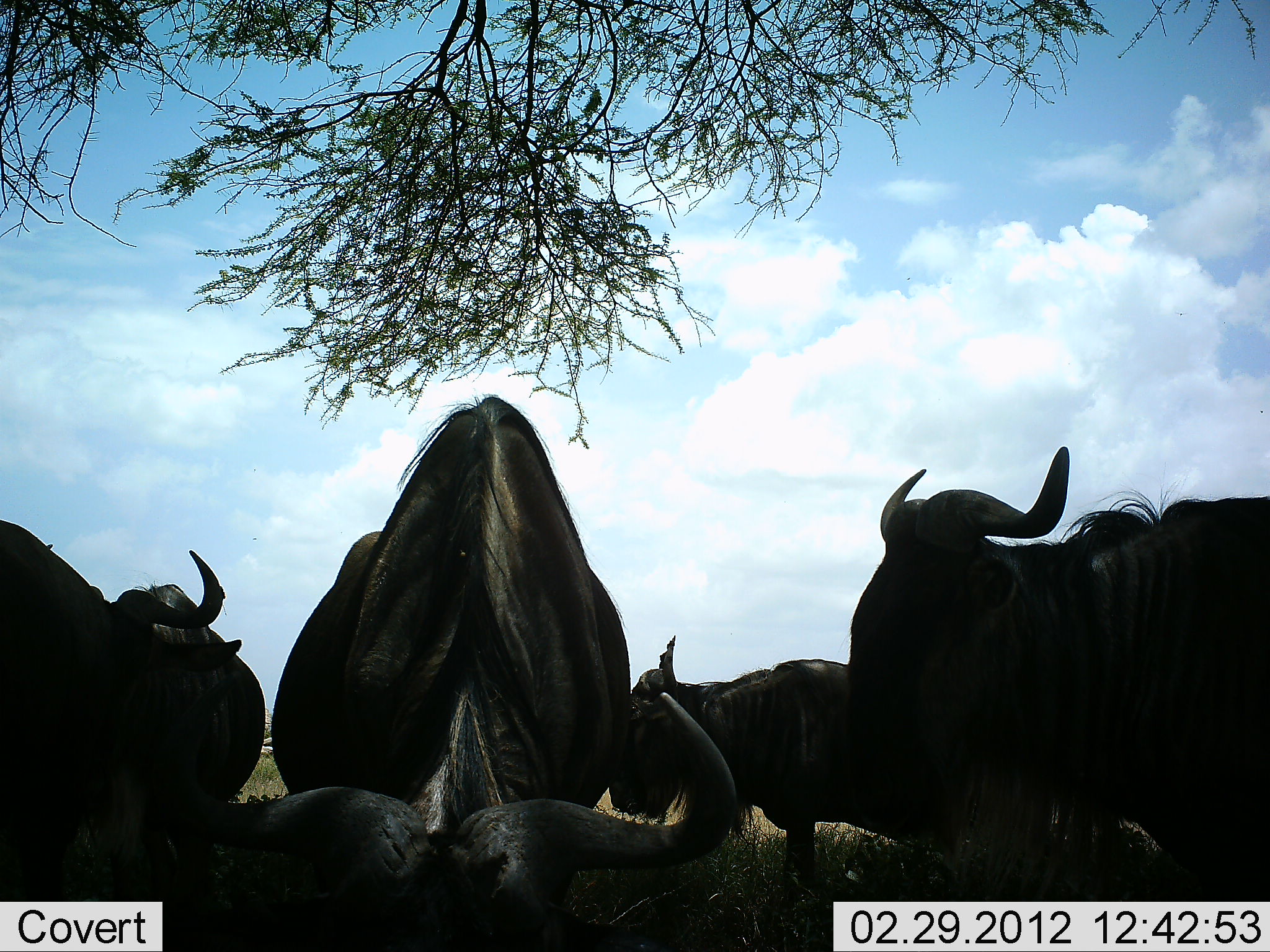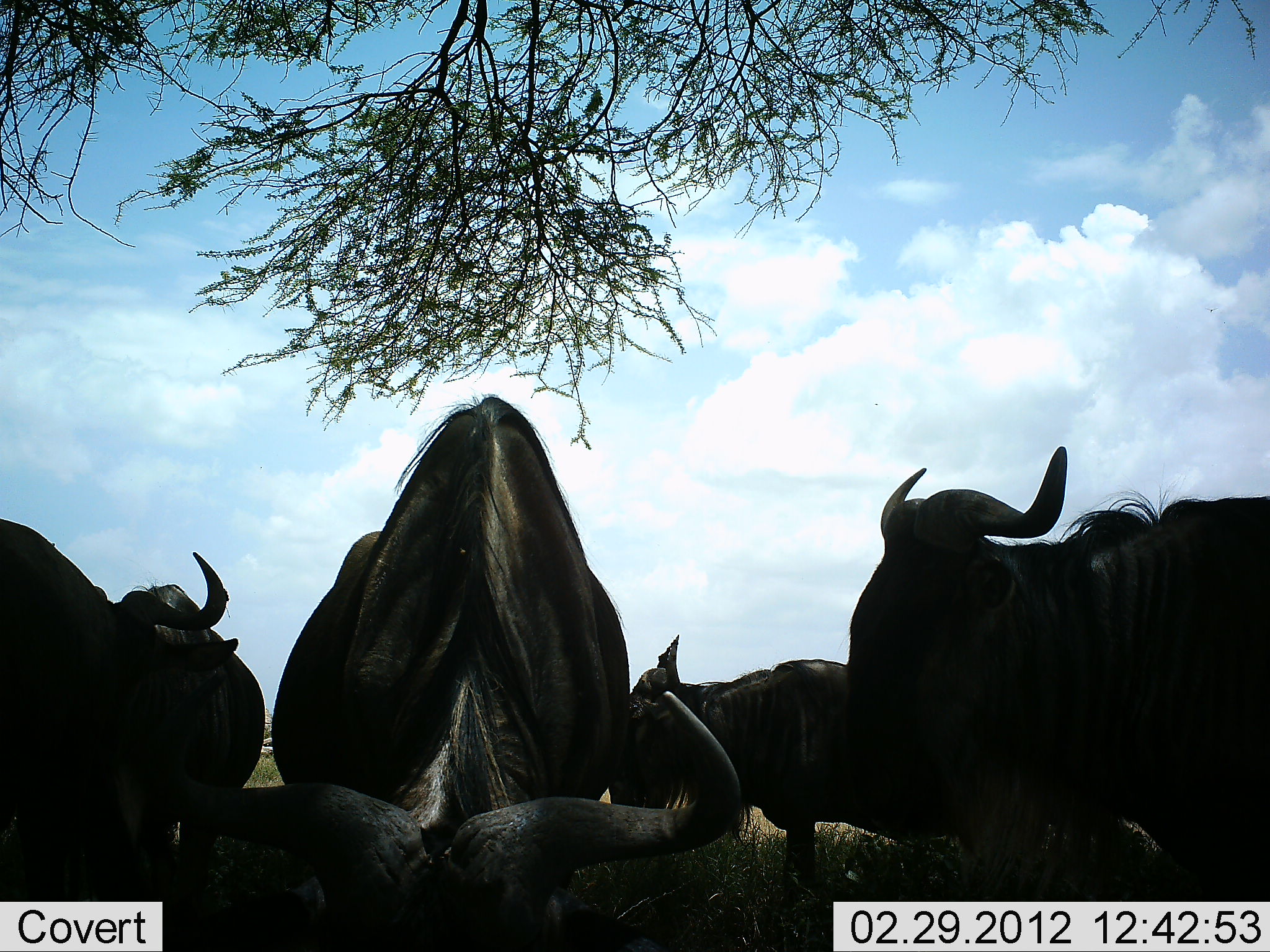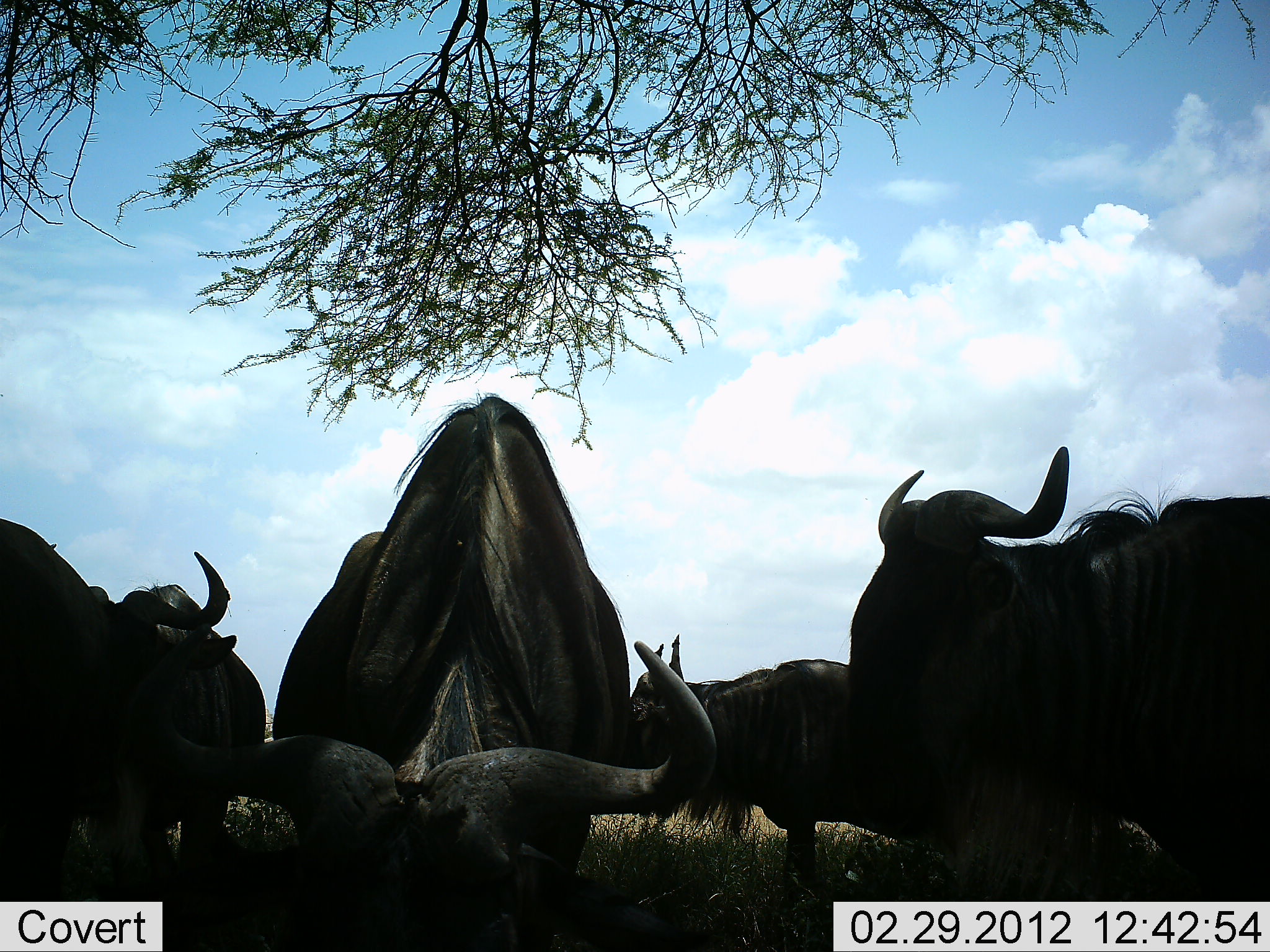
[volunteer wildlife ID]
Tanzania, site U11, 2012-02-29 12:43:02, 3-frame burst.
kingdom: Animalia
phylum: Chordata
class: Mammalia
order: Artiodactyla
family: Bovidae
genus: Connochaetes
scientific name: Connochaetes taurinus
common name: blue wildebeest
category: wildebeest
Wildebeest (blue wildebeest) (Connochaetes taurinus), count 5. Behavior (volunteer vote fractions): standing 71%, resting 53%, moving 6%, interacting 3%. Young present (vote fraction): 3%. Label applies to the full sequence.